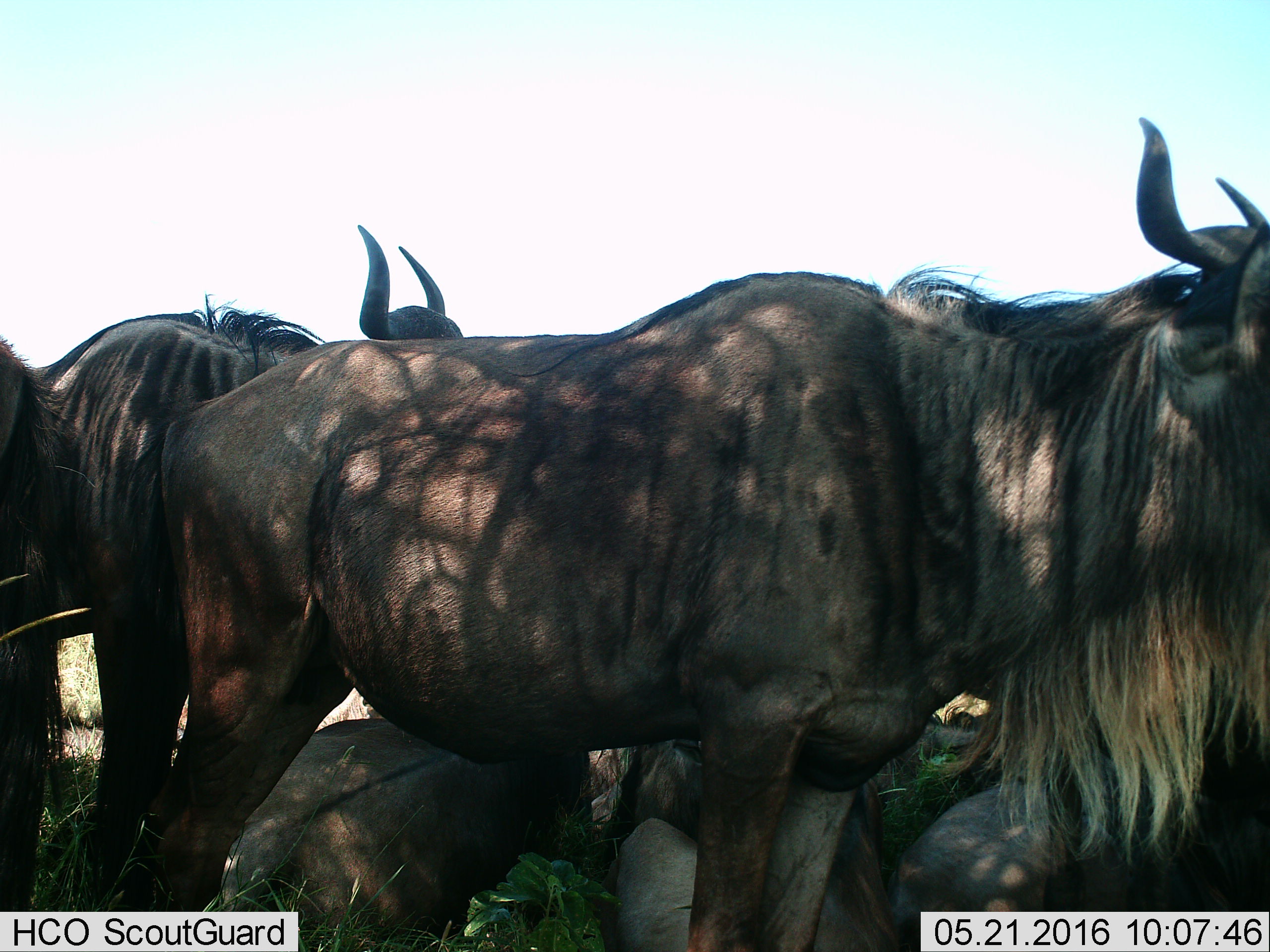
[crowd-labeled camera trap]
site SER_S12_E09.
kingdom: Animalia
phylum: Chordata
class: Mammalia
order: Artiodactyla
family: Bovidae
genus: Connochaetes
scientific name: Connochaetes taurinus taurinus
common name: blue wildebeest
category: wildebeestblue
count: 8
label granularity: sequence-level